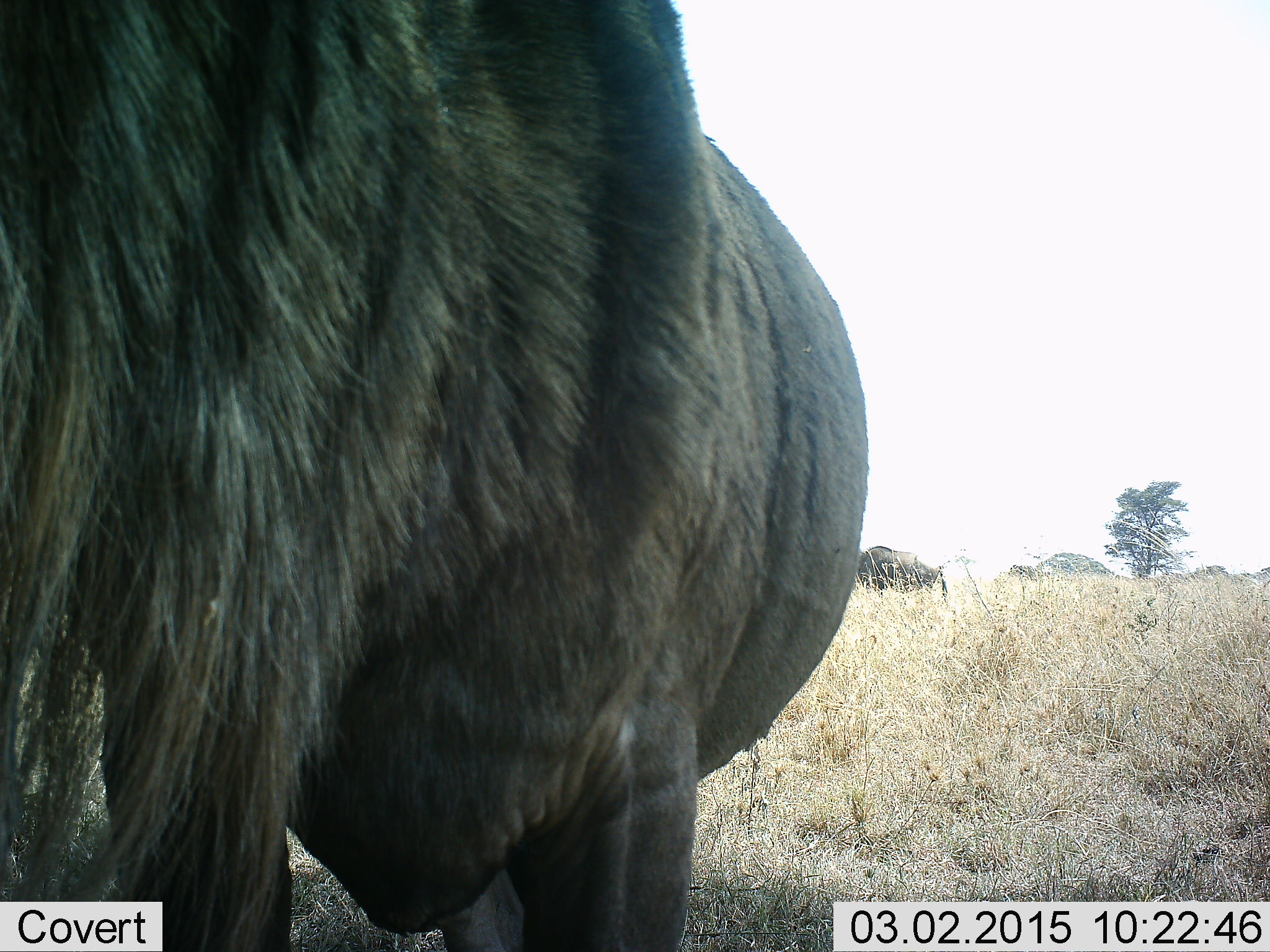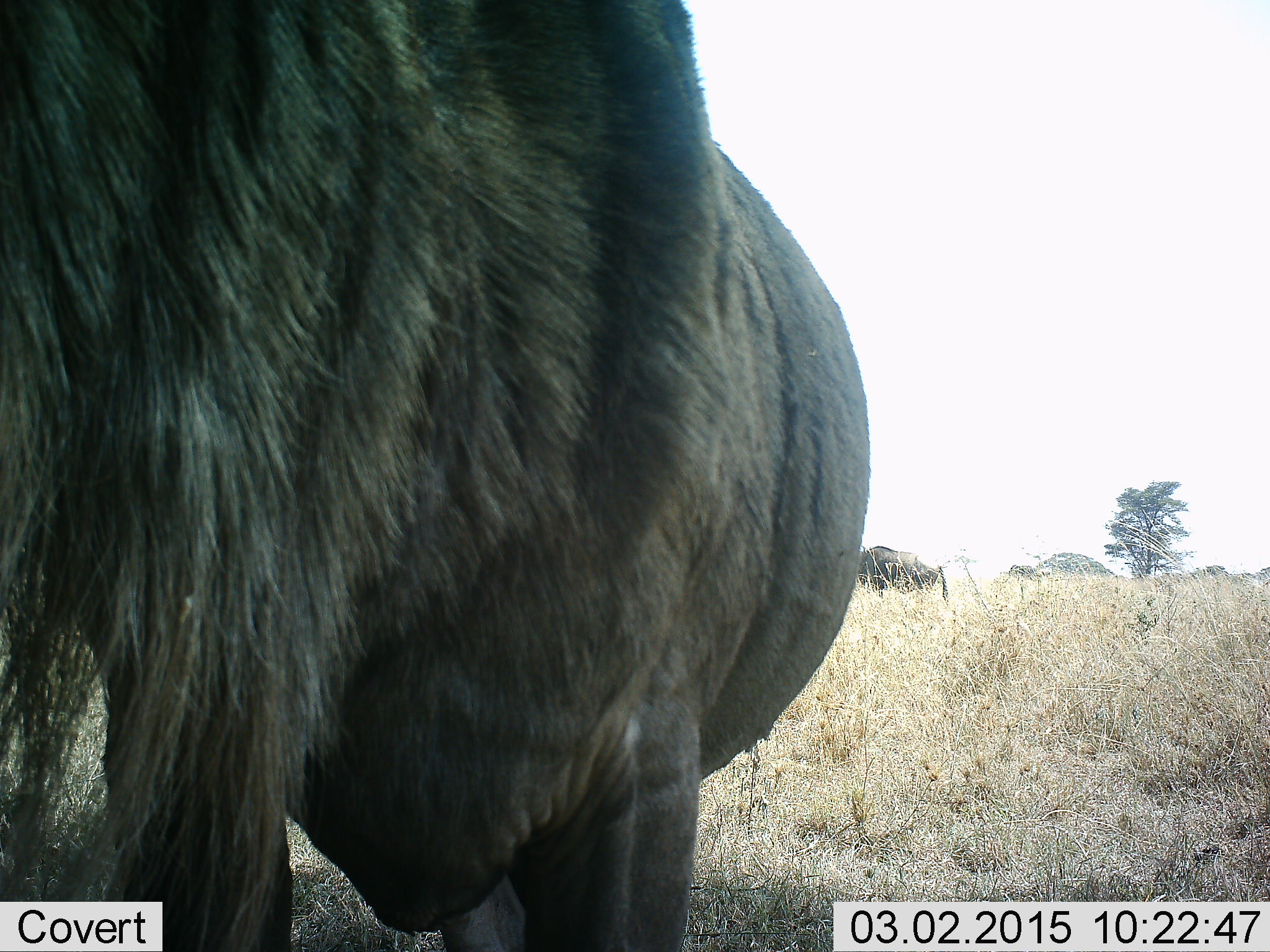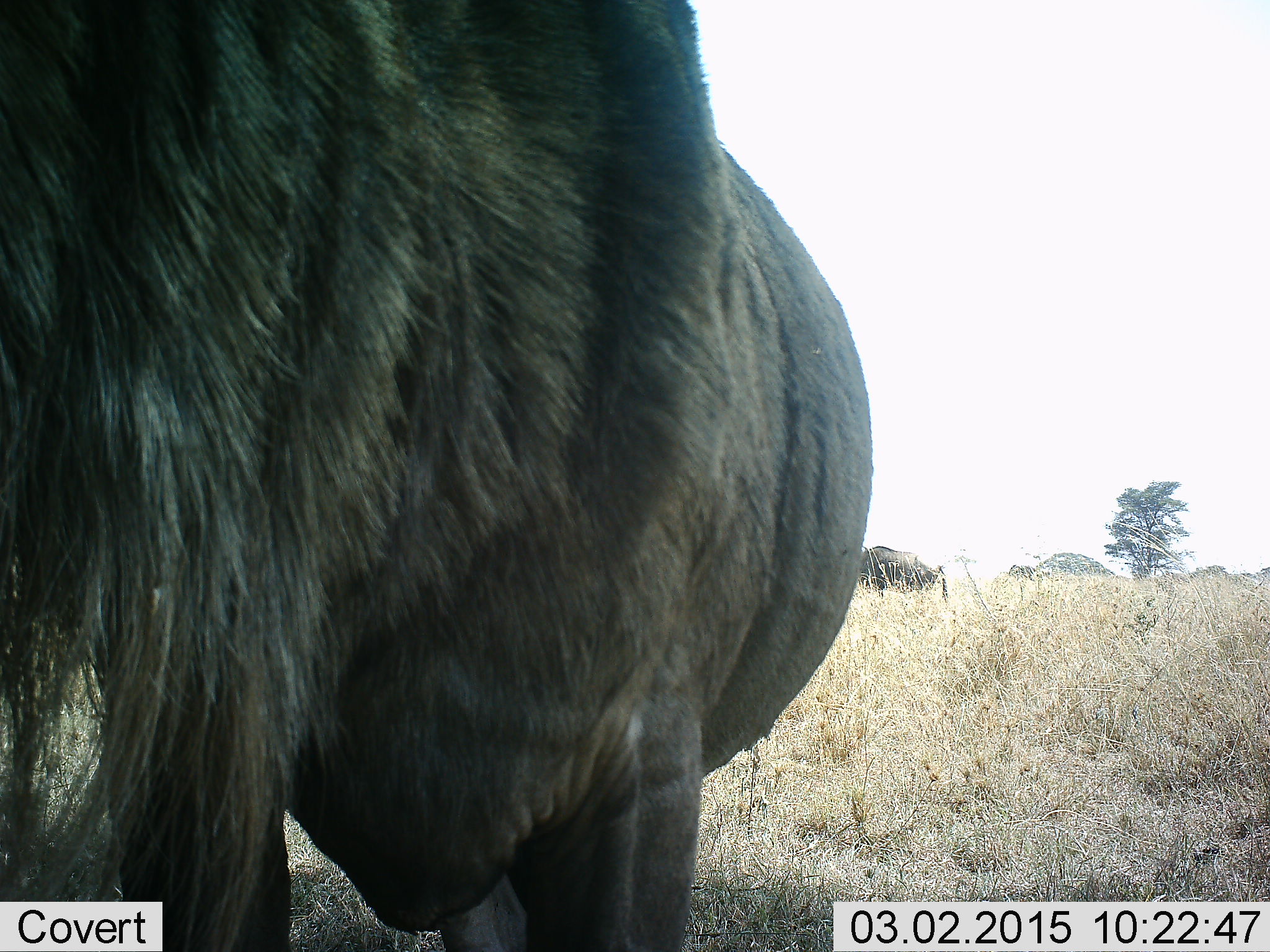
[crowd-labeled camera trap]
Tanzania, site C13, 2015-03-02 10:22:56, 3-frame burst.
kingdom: Animalia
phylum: Chordata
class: Mammalia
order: Artiodactyla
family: Bovidae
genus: Connochaetes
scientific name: Connochaetes taurinus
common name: blue wildebeest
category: wildebeest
Wildebeest (blue wildebeest) (Connochaetes taurinus), count 2. Behavior (volunteer vote fractions): standing 90%, resting 0%, moving 20%, interacting 0%. Young present (vote fraction): 0%. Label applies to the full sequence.